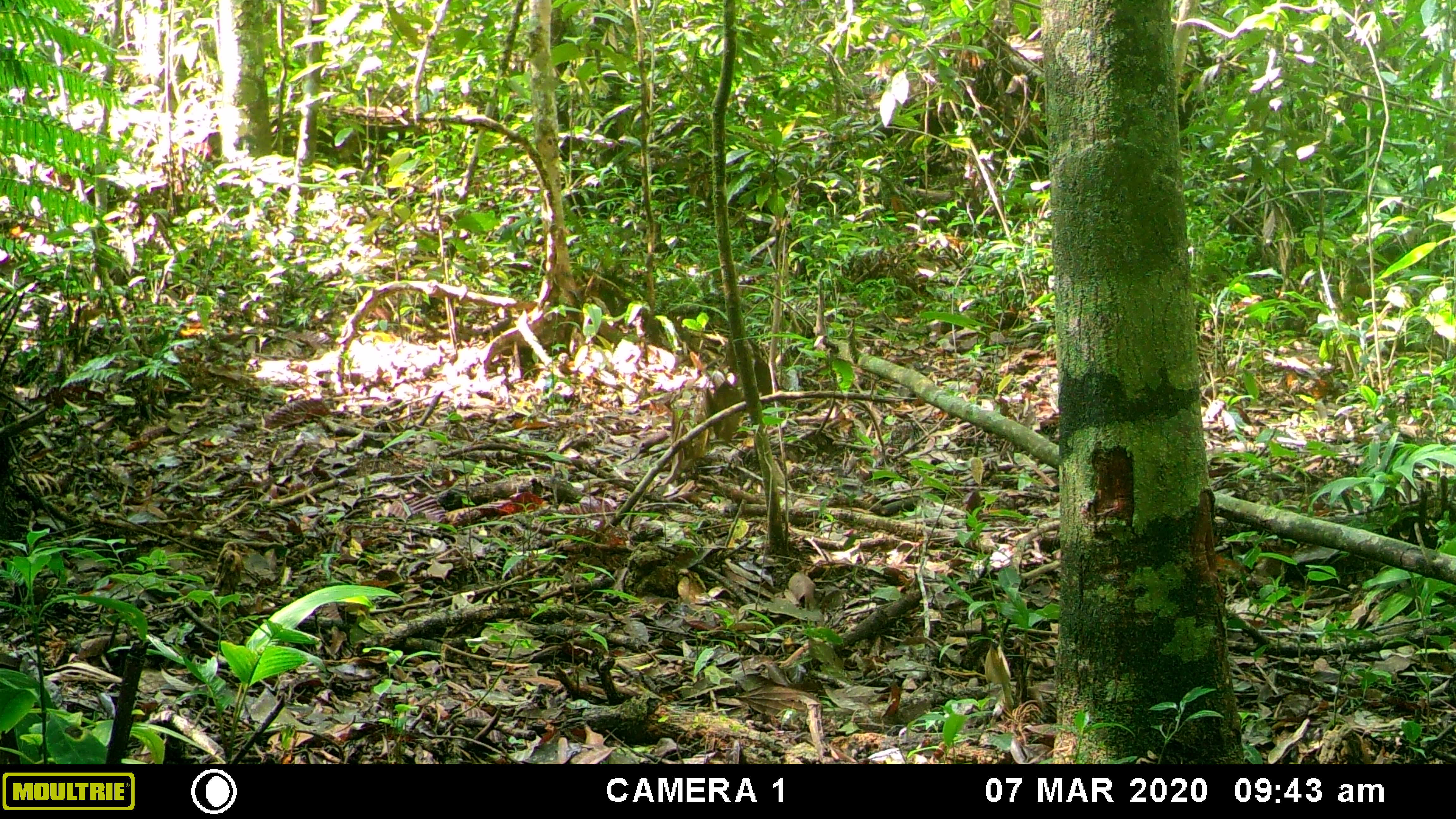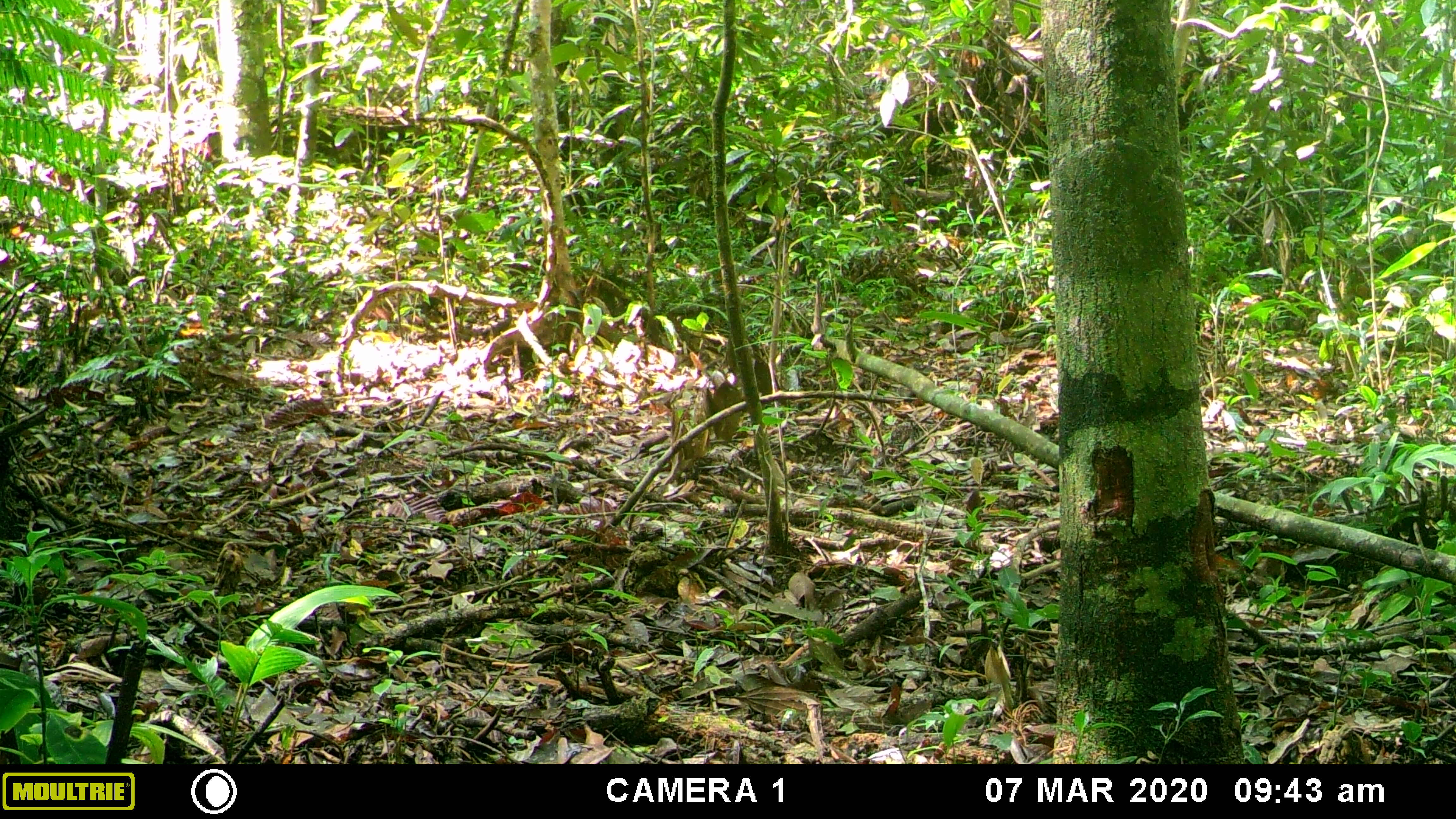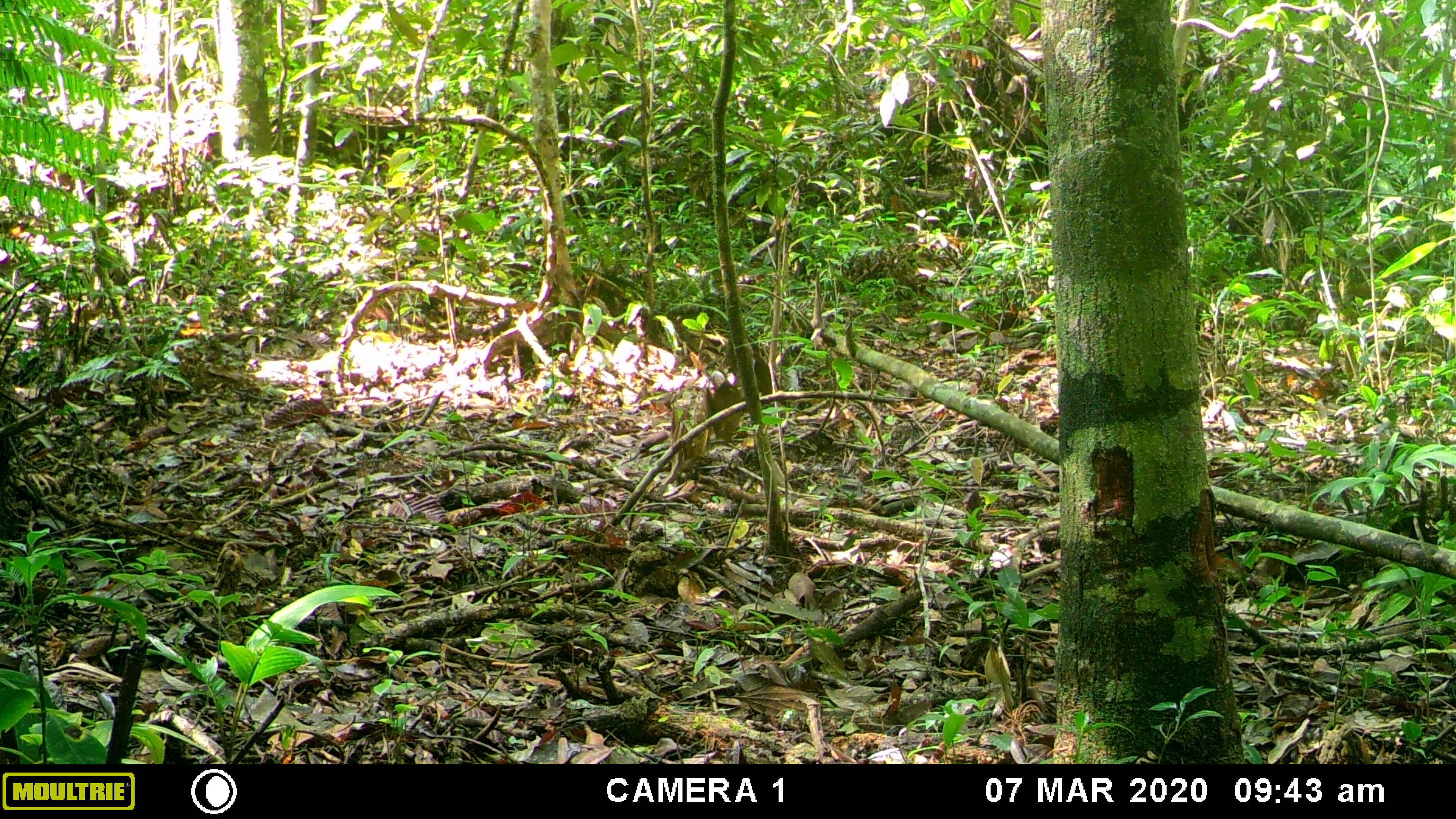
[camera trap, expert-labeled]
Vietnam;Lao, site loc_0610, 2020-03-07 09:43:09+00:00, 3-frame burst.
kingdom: Animalia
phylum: Chordata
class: Mammalia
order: Carnivora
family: Mustelidae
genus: Martes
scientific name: Martes flavigula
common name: yellow-throated marten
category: yellow throated marten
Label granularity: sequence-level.